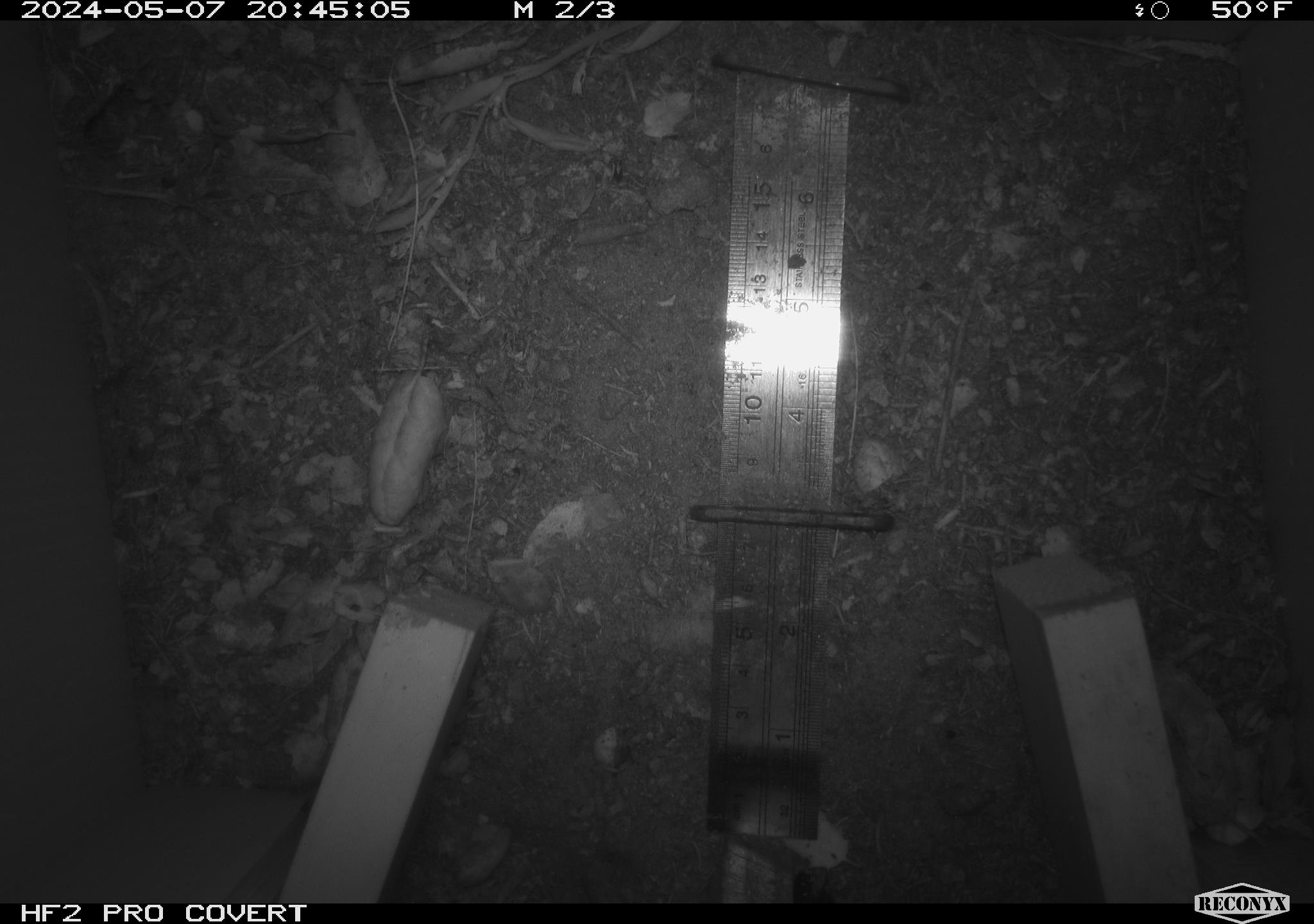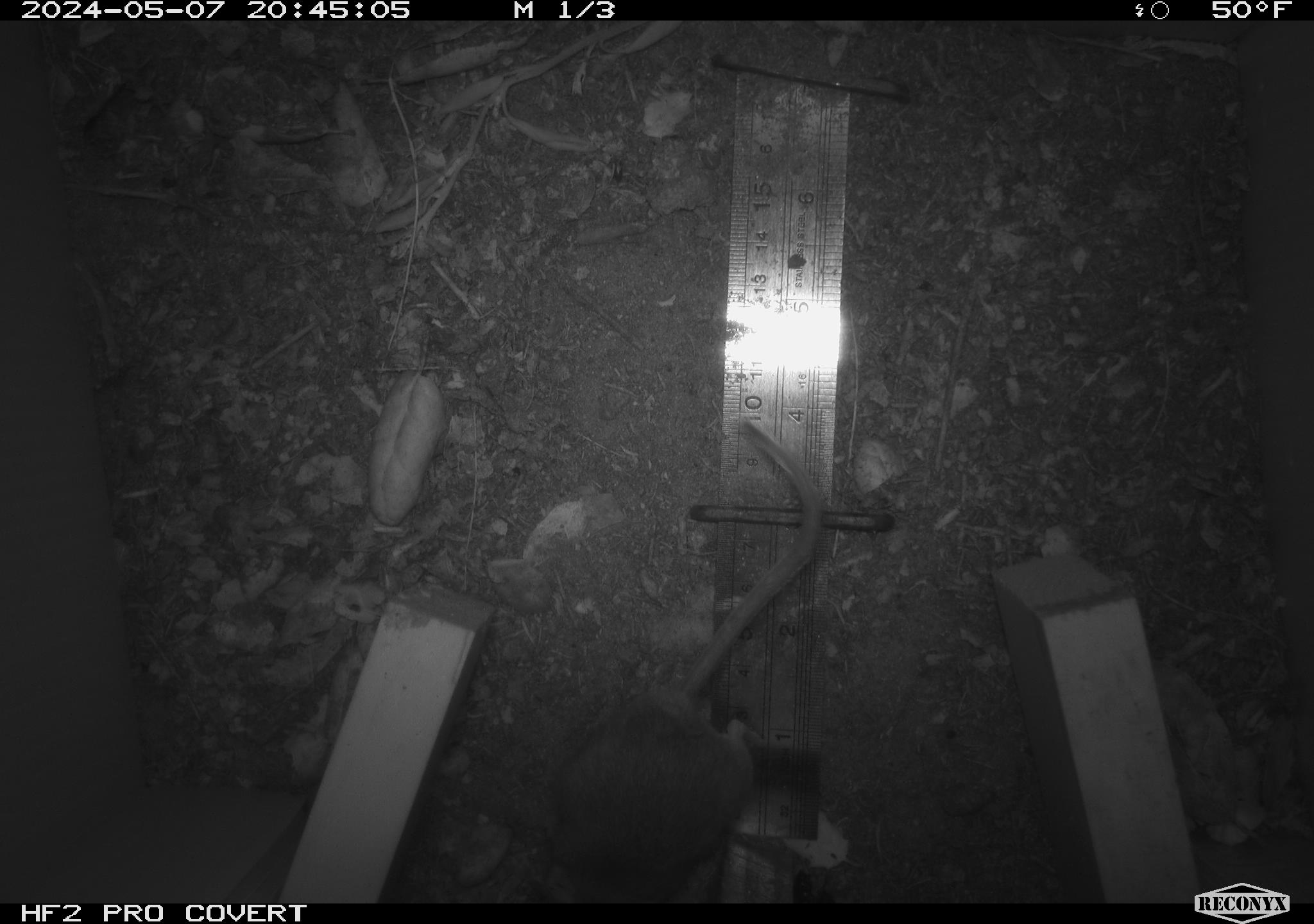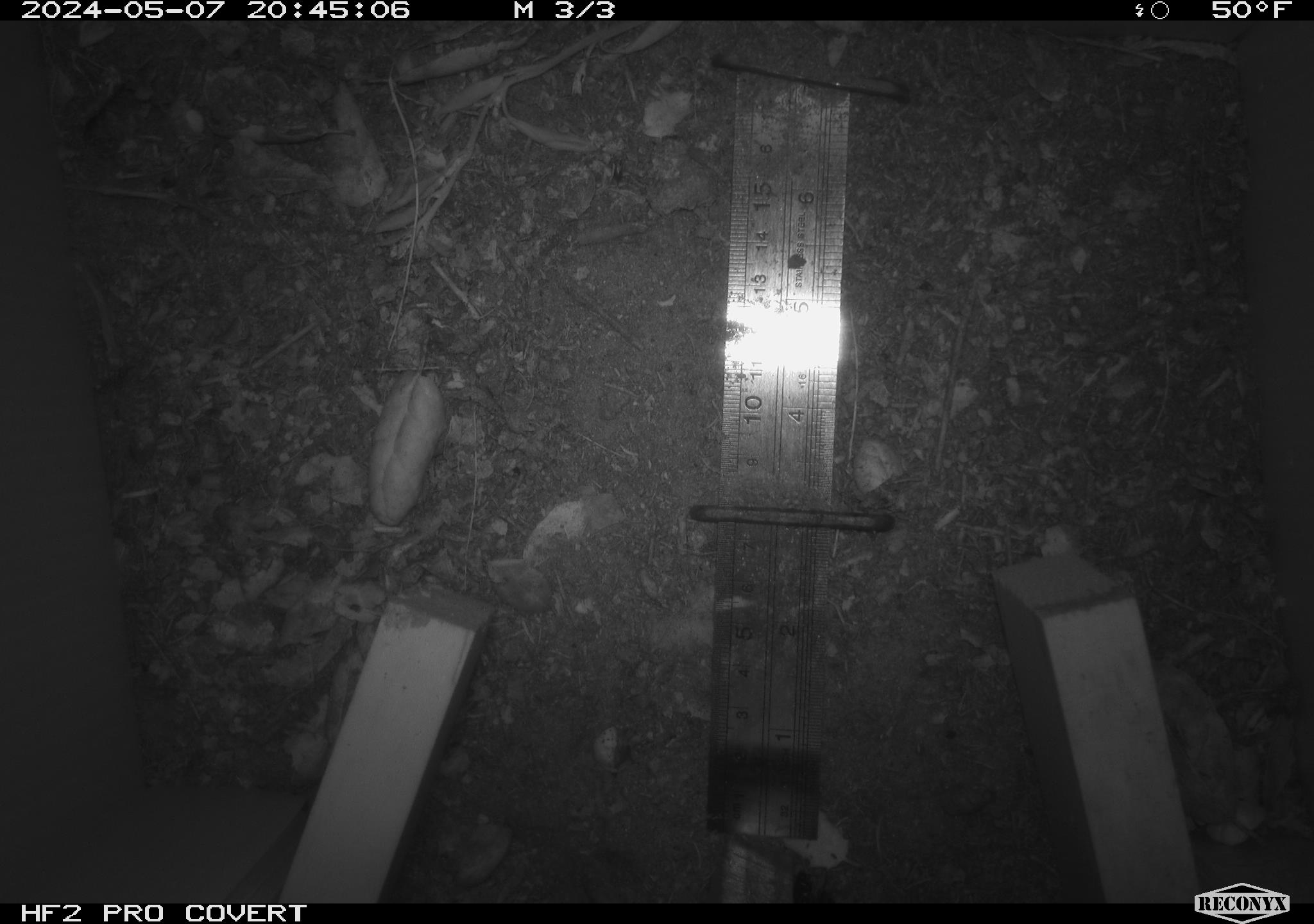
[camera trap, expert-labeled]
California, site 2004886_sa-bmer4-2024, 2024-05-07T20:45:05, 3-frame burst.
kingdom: Animalia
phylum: Chordata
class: Mammalia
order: Rodentia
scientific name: Rodentia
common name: mouse species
Mouse species (Rodentia).